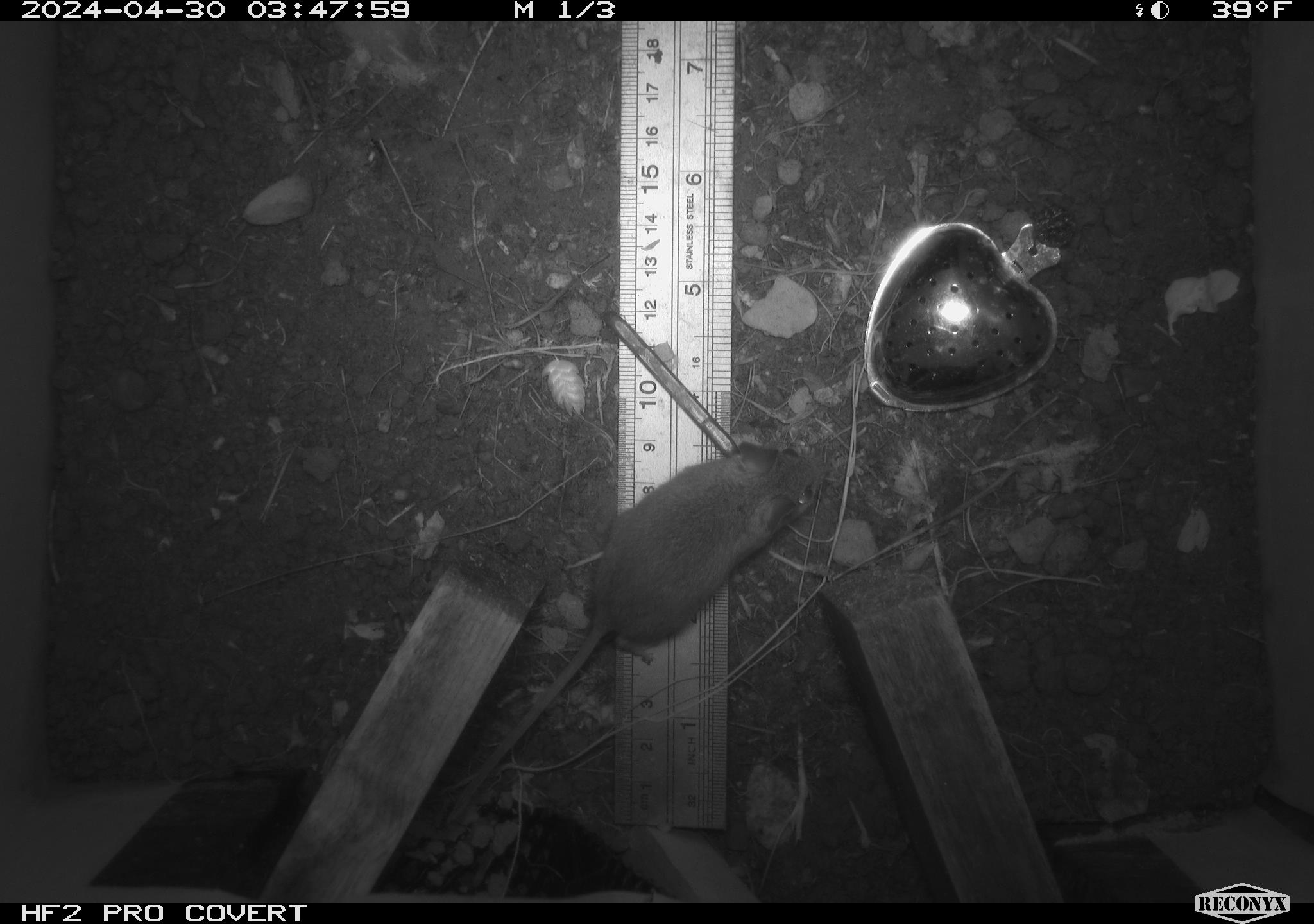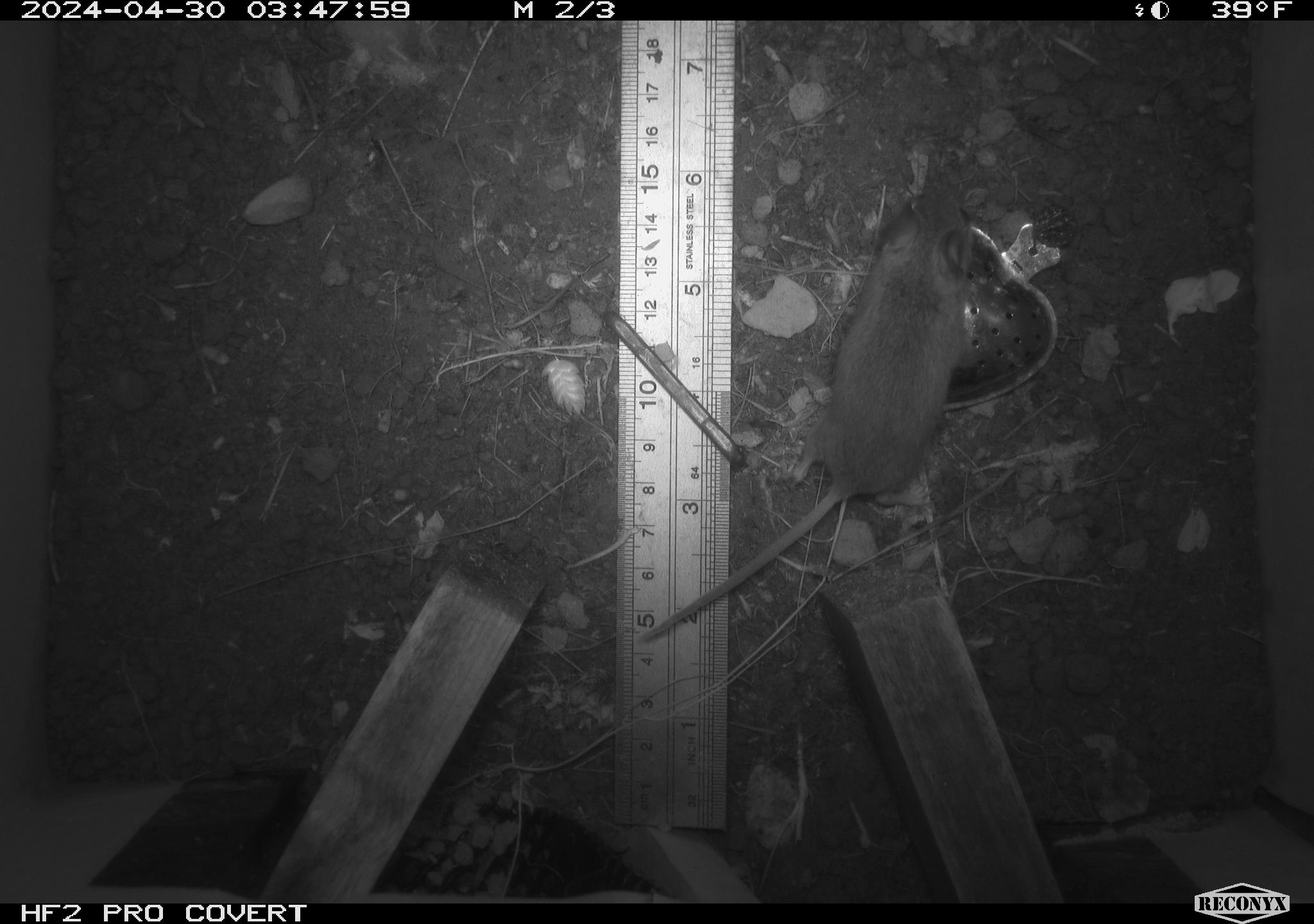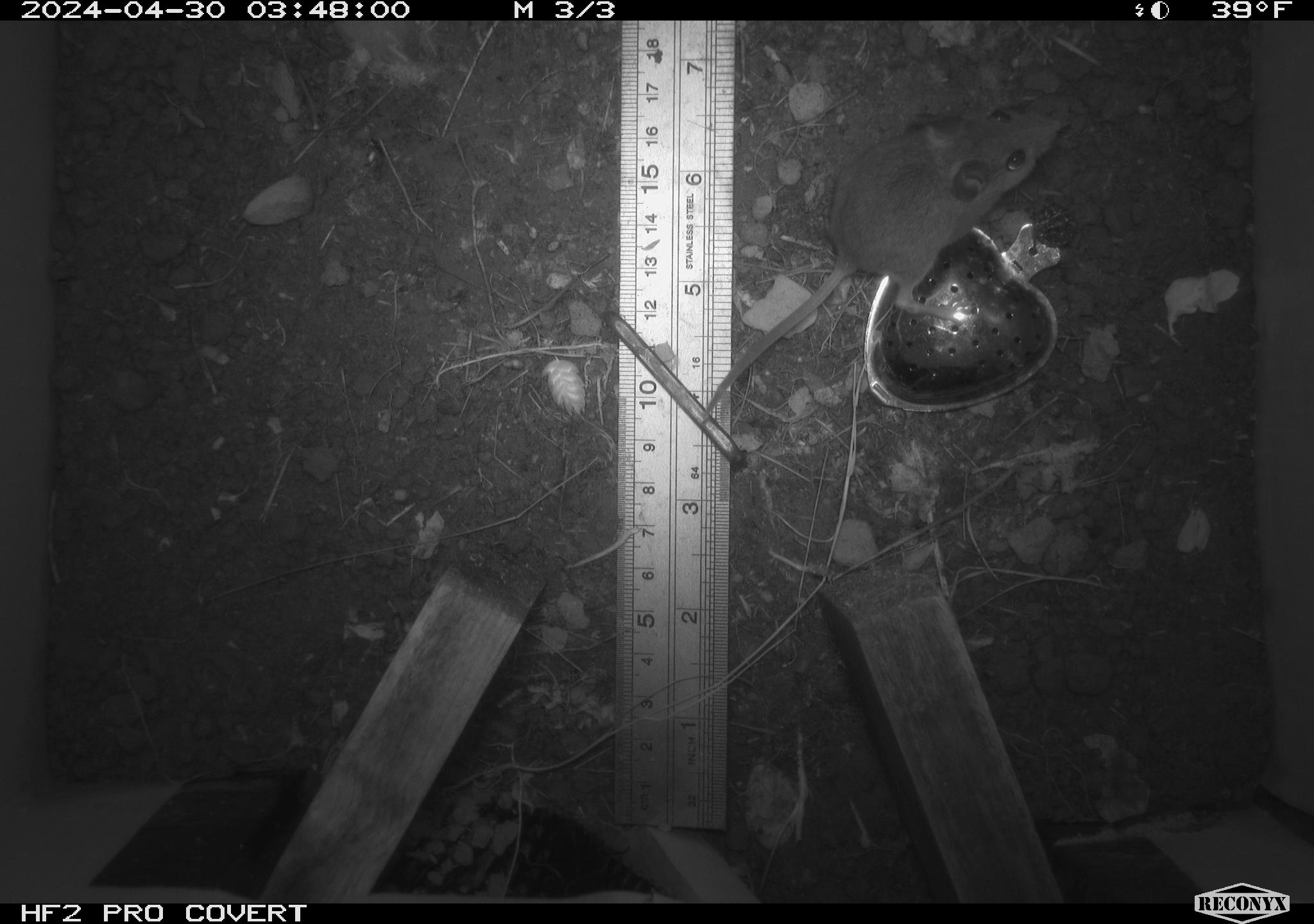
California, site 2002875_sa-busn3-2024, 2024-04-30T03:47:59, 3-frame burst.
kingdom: Animalia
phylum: Chordata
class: Mammalia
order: Rodentia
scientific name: Rodentia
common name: mouse species